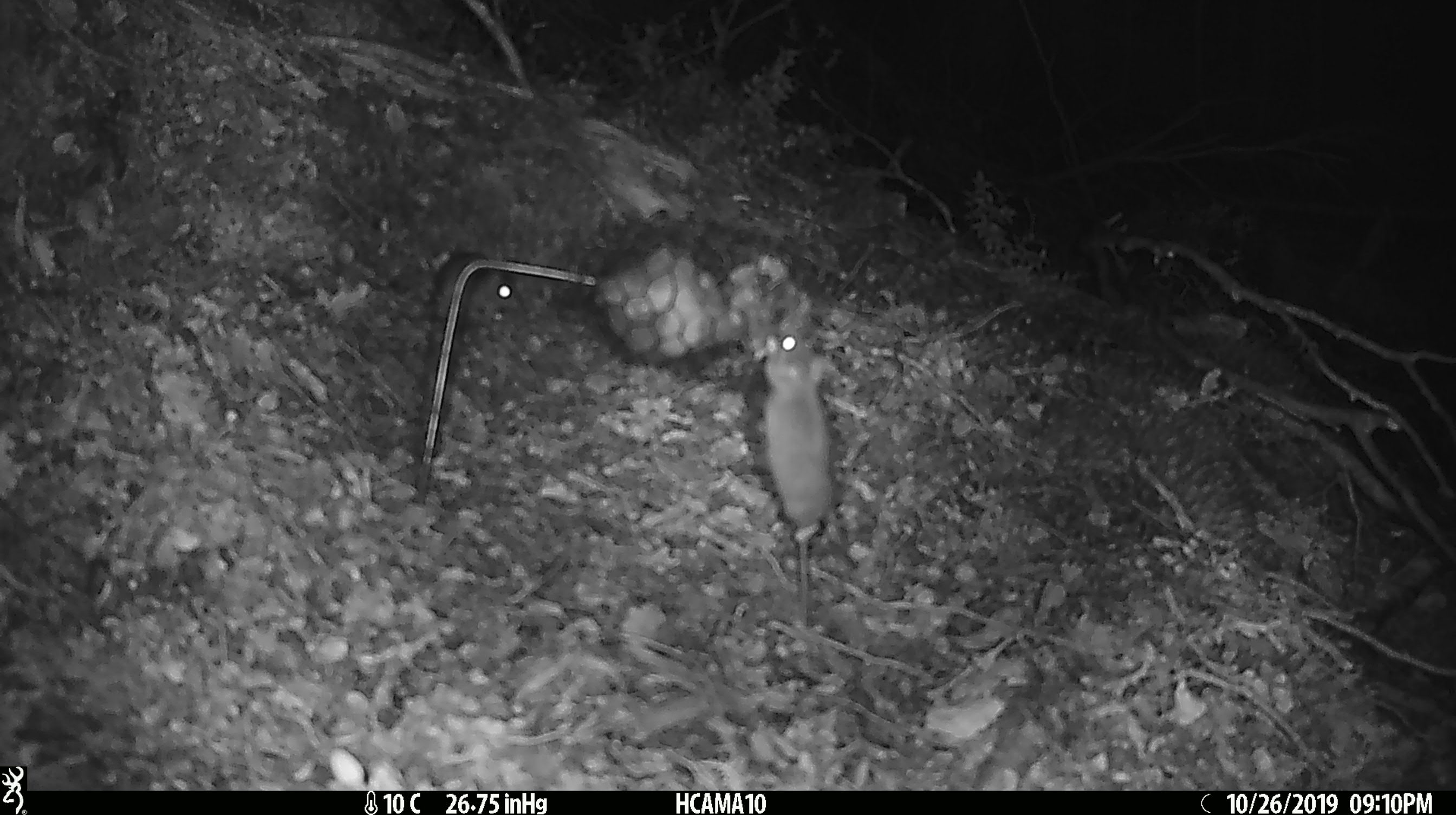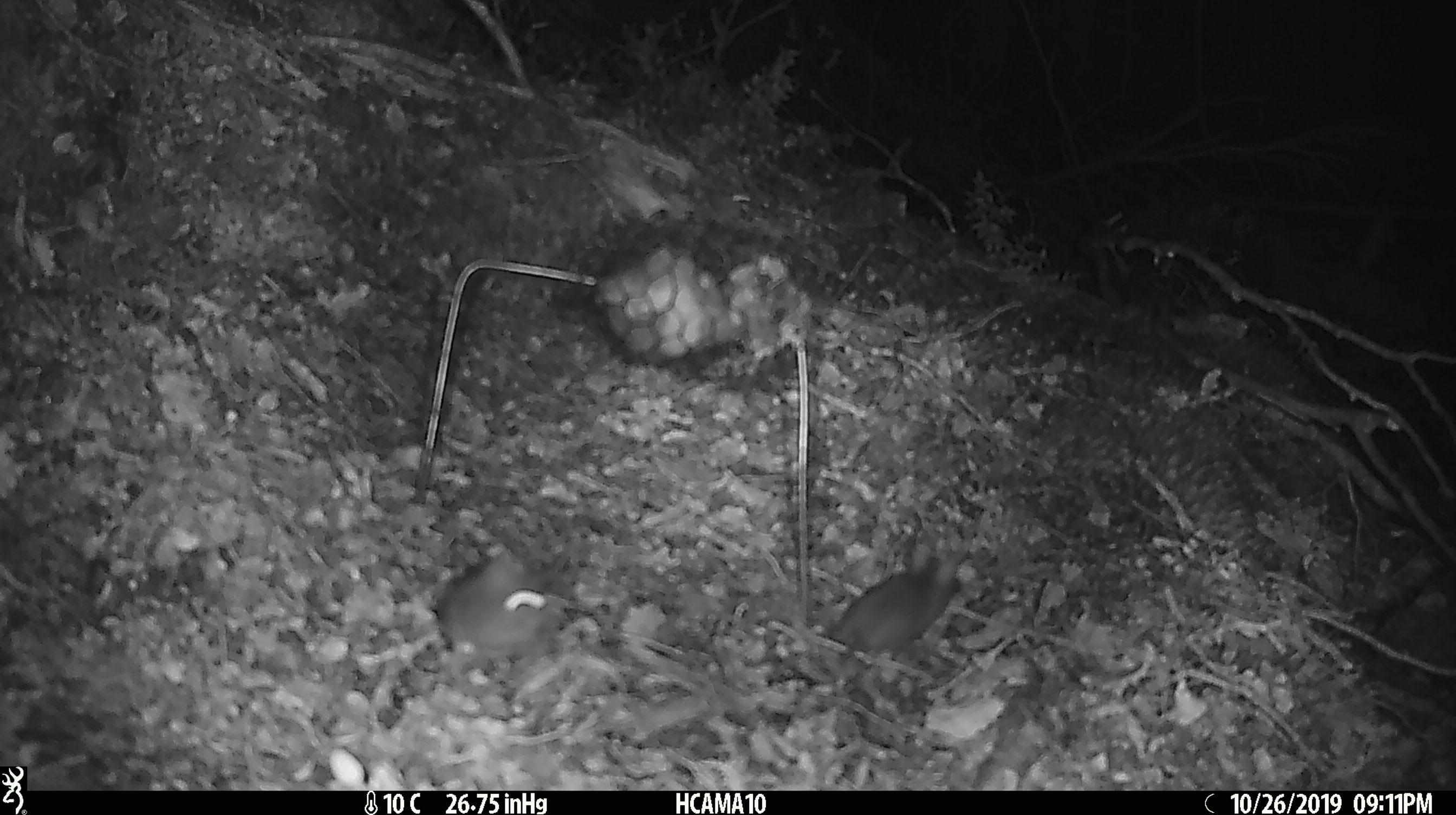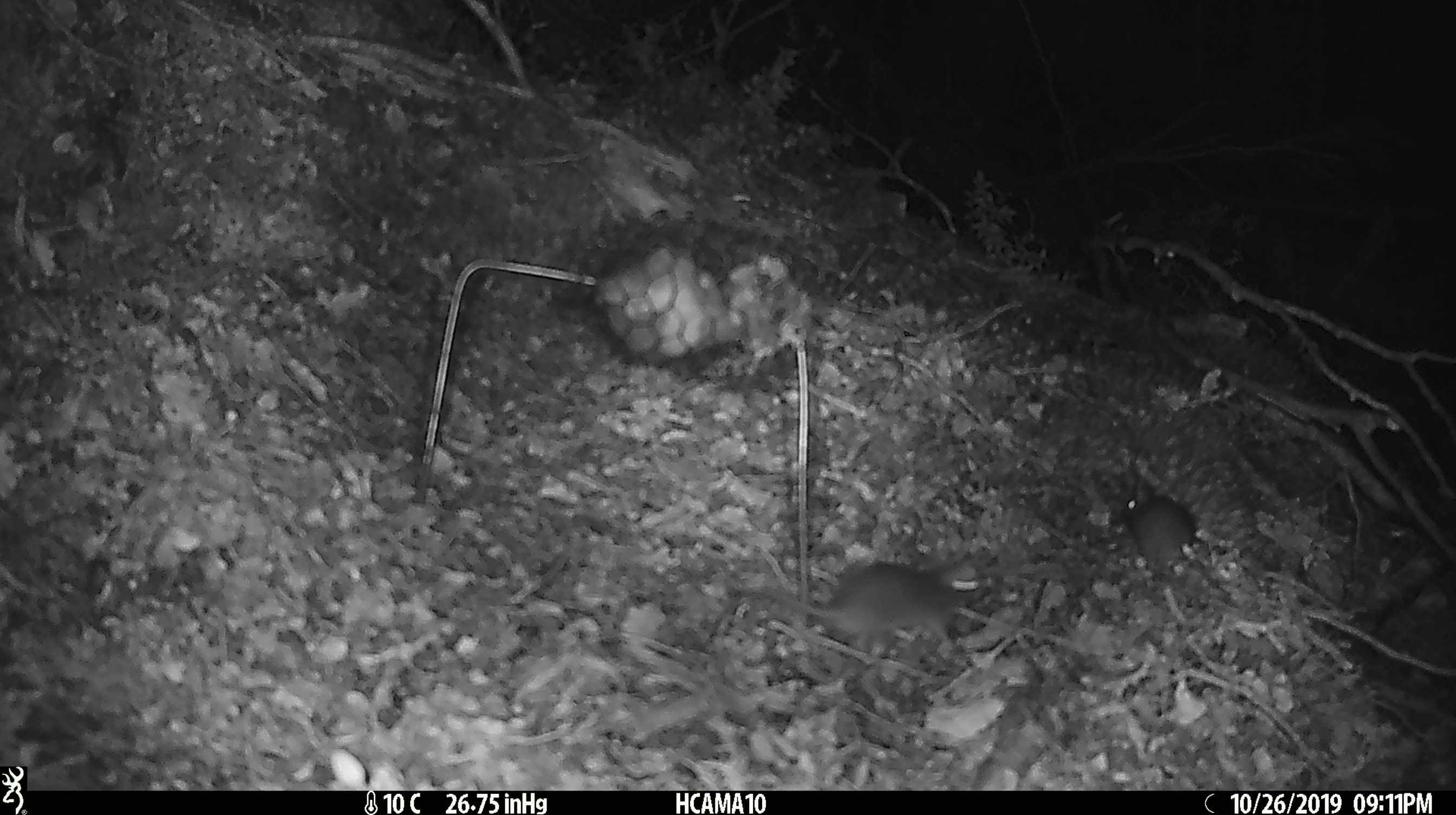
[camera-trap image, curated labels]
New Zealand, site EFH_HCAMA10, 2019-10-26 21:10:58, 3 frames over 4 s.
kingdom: Animalia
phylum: Chordata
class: Mammalia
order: Rodentia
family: Muridae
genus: Mus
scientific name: Mus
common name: mouse